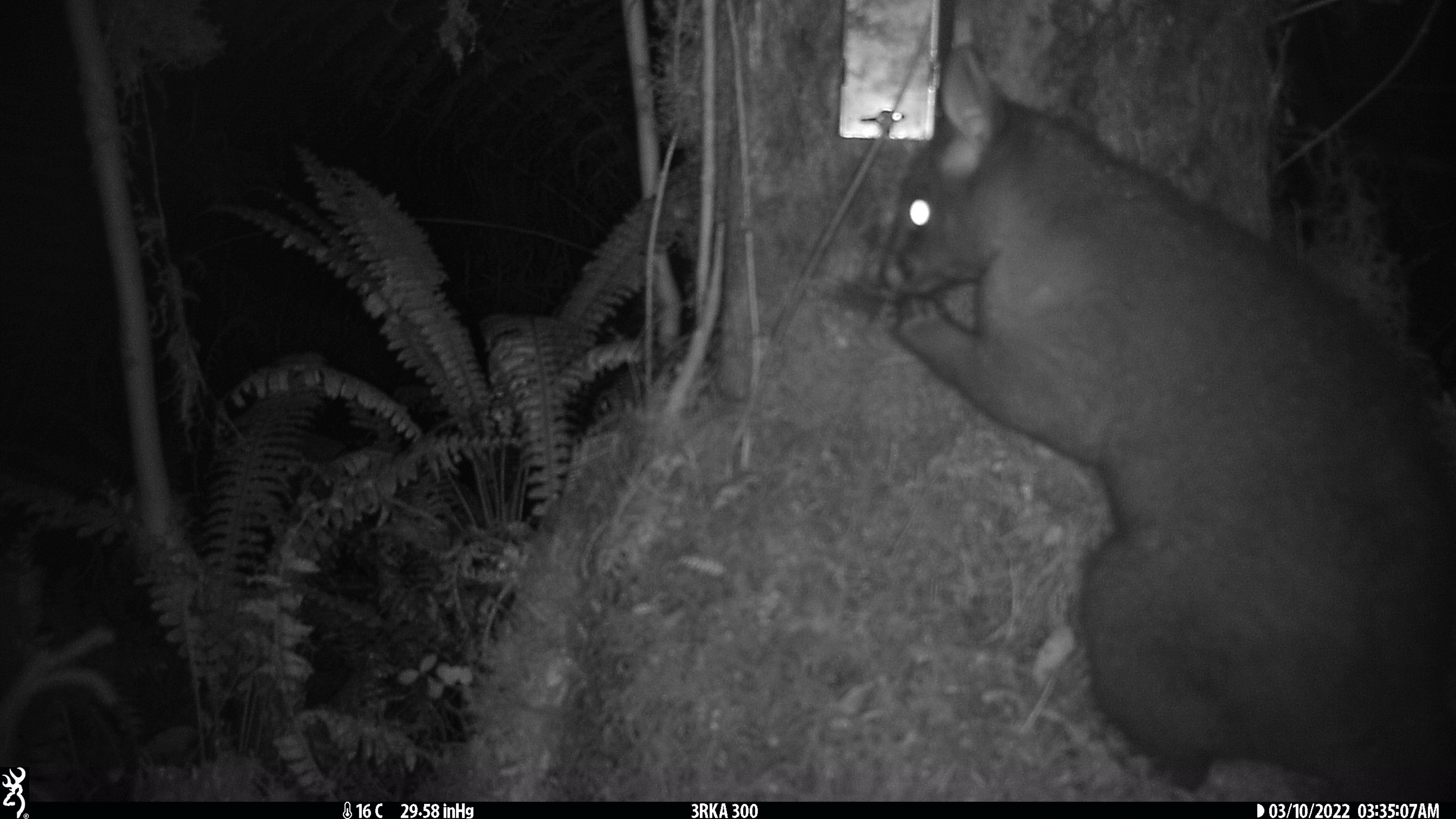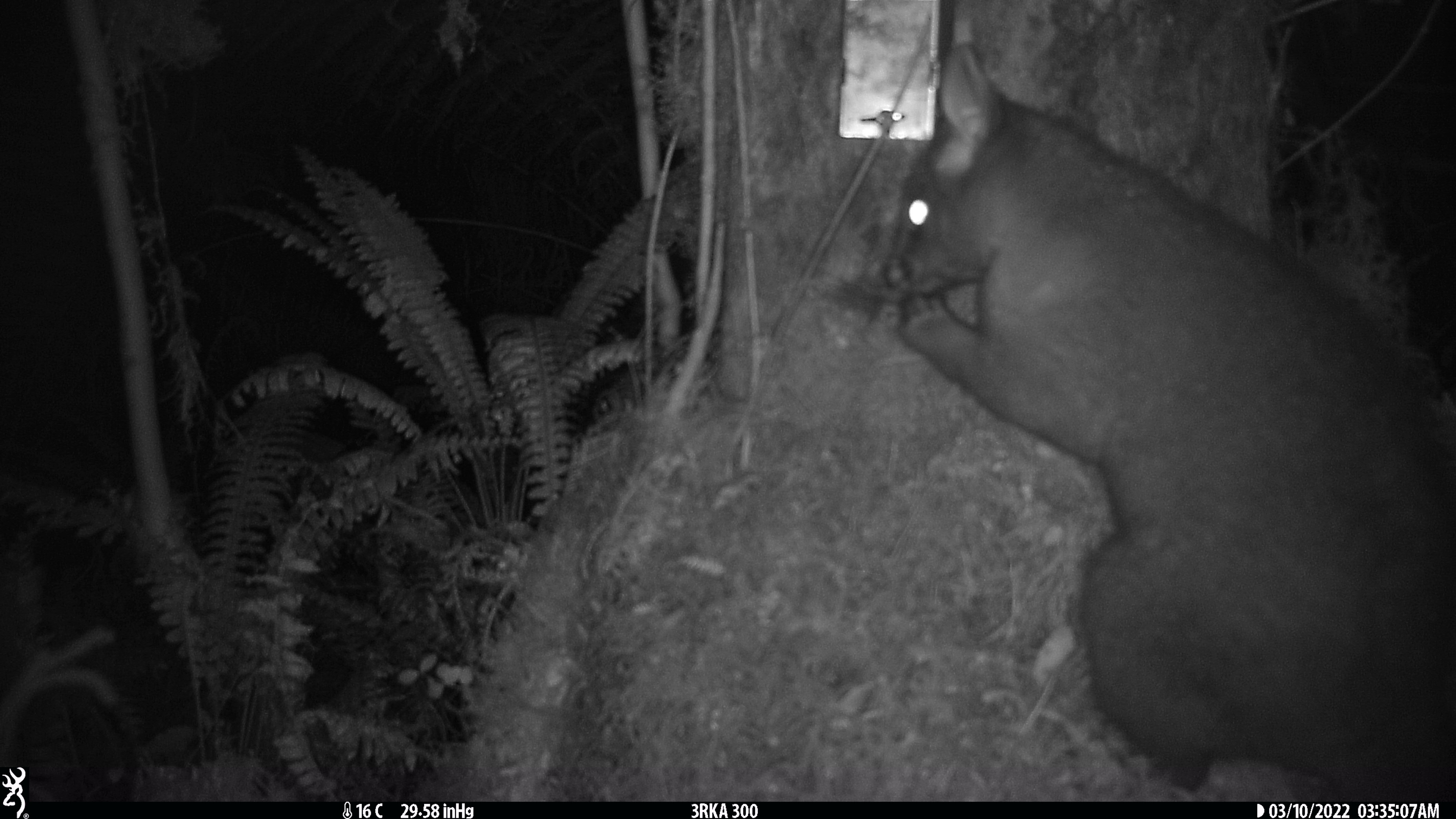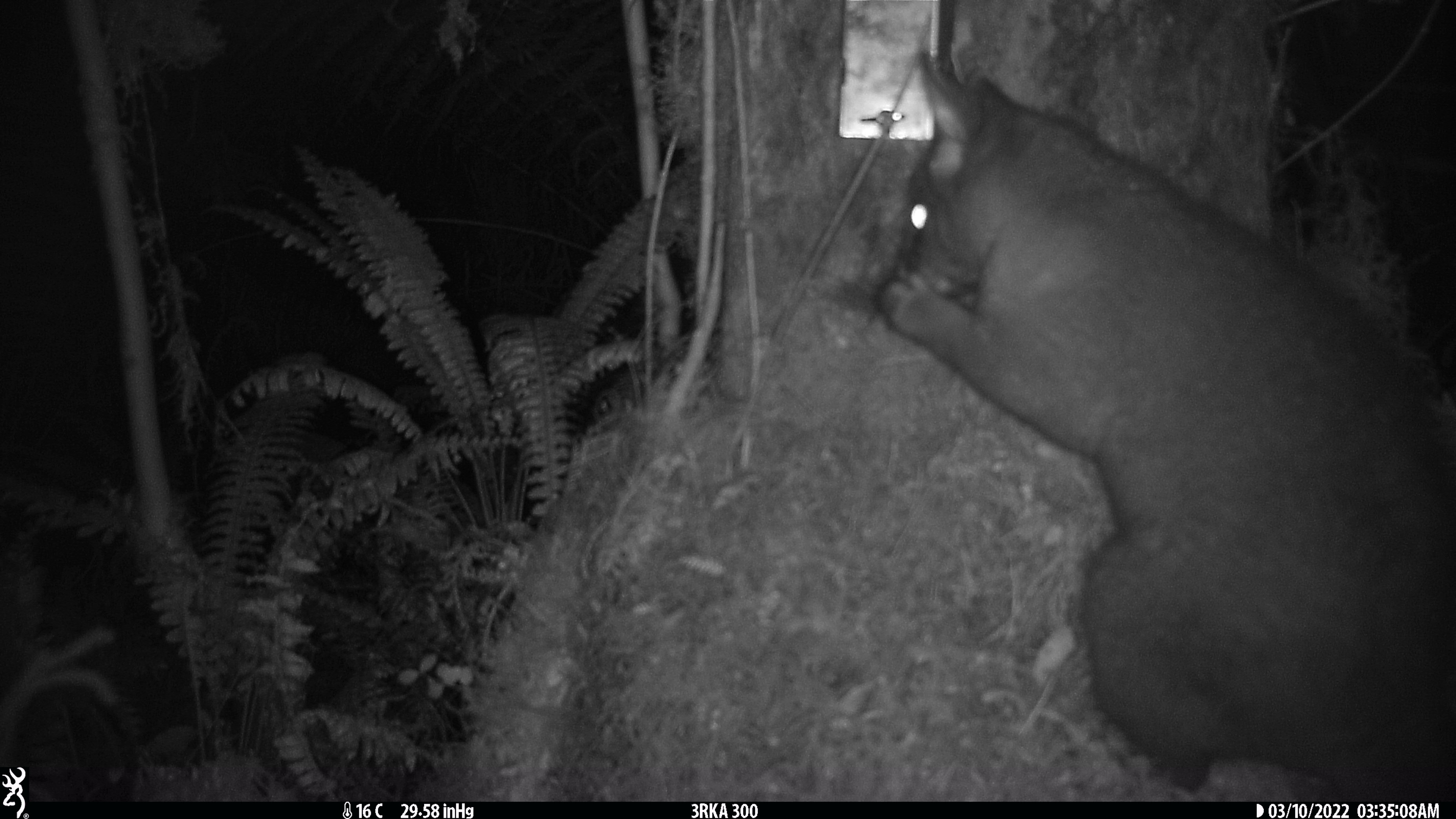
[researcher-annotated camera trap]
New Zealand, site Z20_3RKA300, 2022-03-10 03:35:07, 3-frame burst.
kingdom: Animalia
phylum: Chordata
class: Mammalia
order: Diprotodontia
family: Phalangeridae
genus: Trichosurus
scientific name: Trichosurus vulpecula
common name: common brushtail possum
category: possum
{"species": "possum (common brushtail possum) (Trichosurus vulpecula)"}